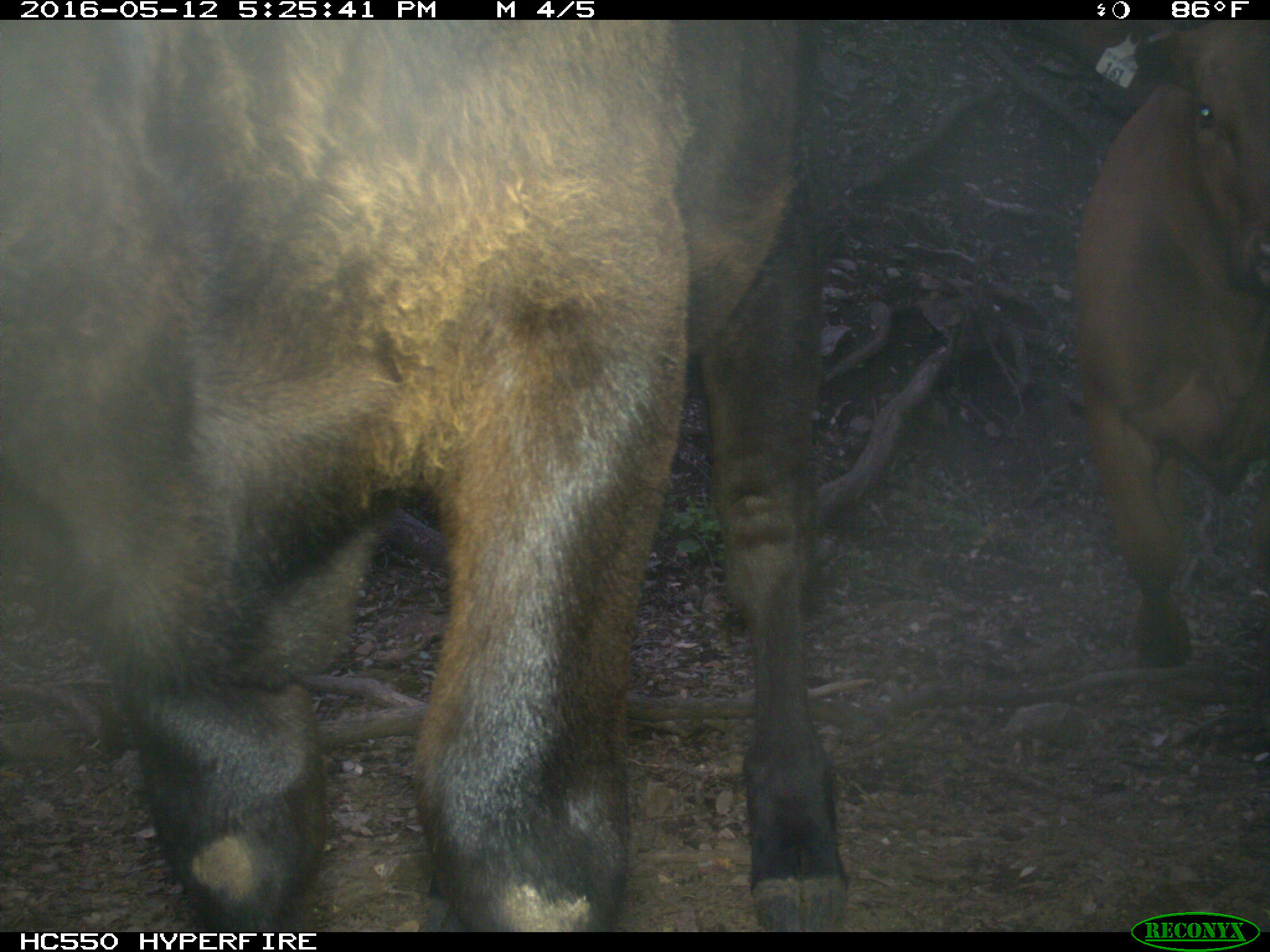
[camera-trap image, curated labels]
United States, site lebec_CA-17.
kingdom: Animalia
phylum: Chordata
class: Mammalia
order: Artiodactyla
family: Bovidae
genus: Bos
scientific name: Bos taurus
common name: domestic cow